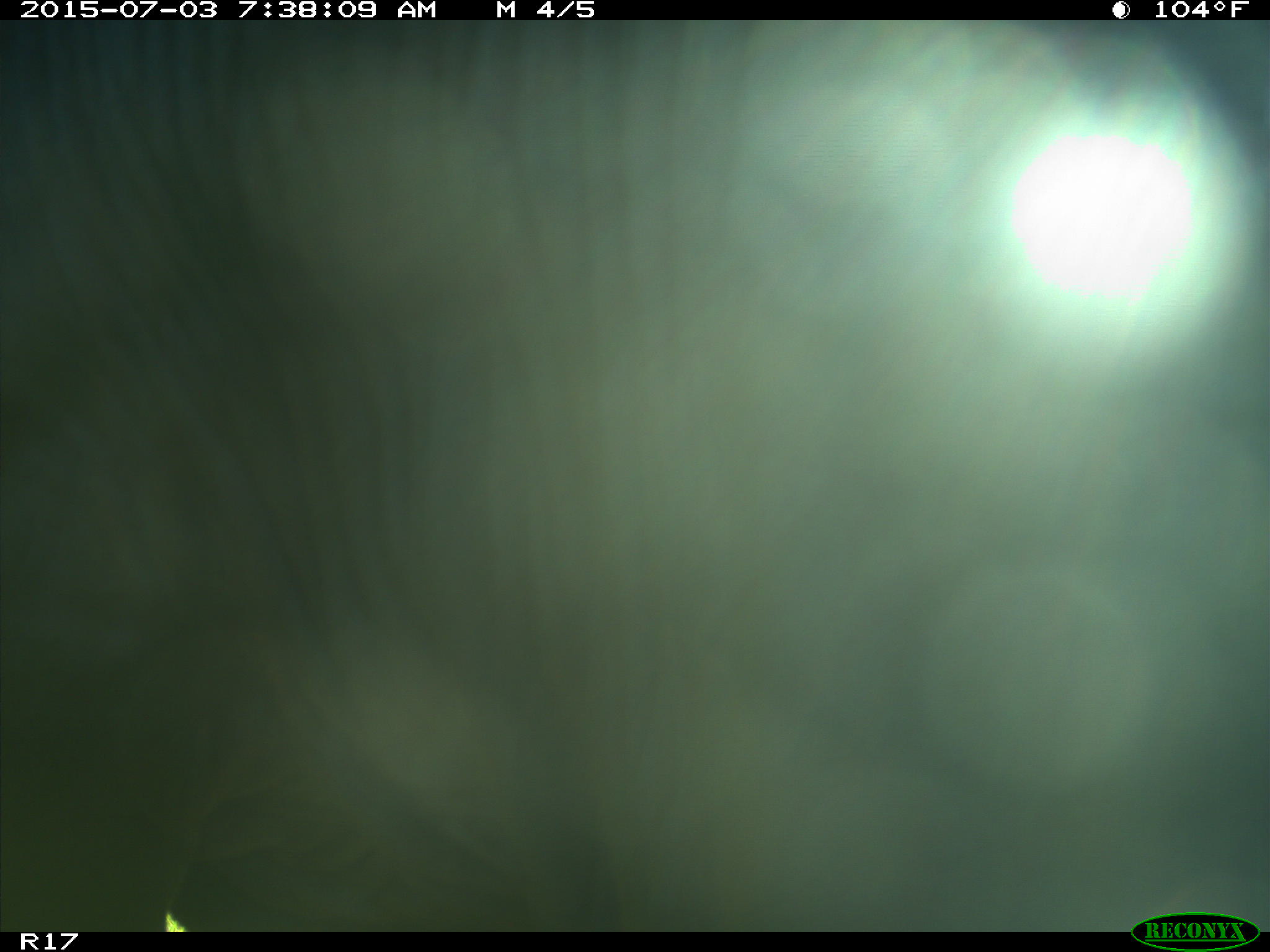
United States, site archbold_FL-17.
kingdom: Animalia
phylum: Chordata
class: Mammalia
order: Artiodactyla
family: Bovidae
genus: Bos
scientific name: Bos taurus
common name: domestic cow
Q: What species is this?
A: Bos taurus (domestic cow).